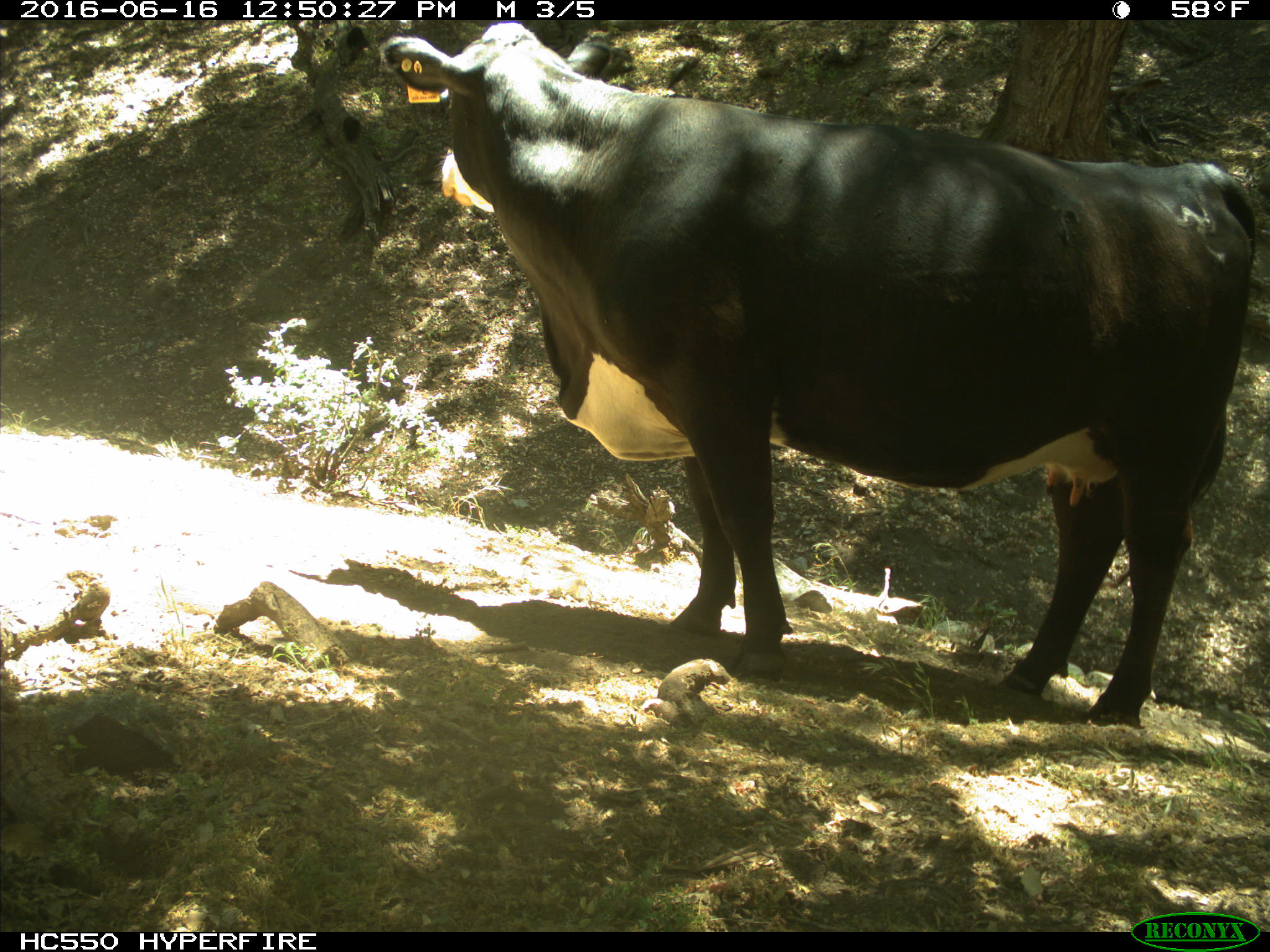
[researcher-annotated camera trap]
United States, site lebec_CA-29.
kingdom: Animalia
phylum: Chordata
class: Mammalia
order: Artiodactyla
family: Bovidae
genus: Bos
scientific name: Bos taurus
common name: domestic cow